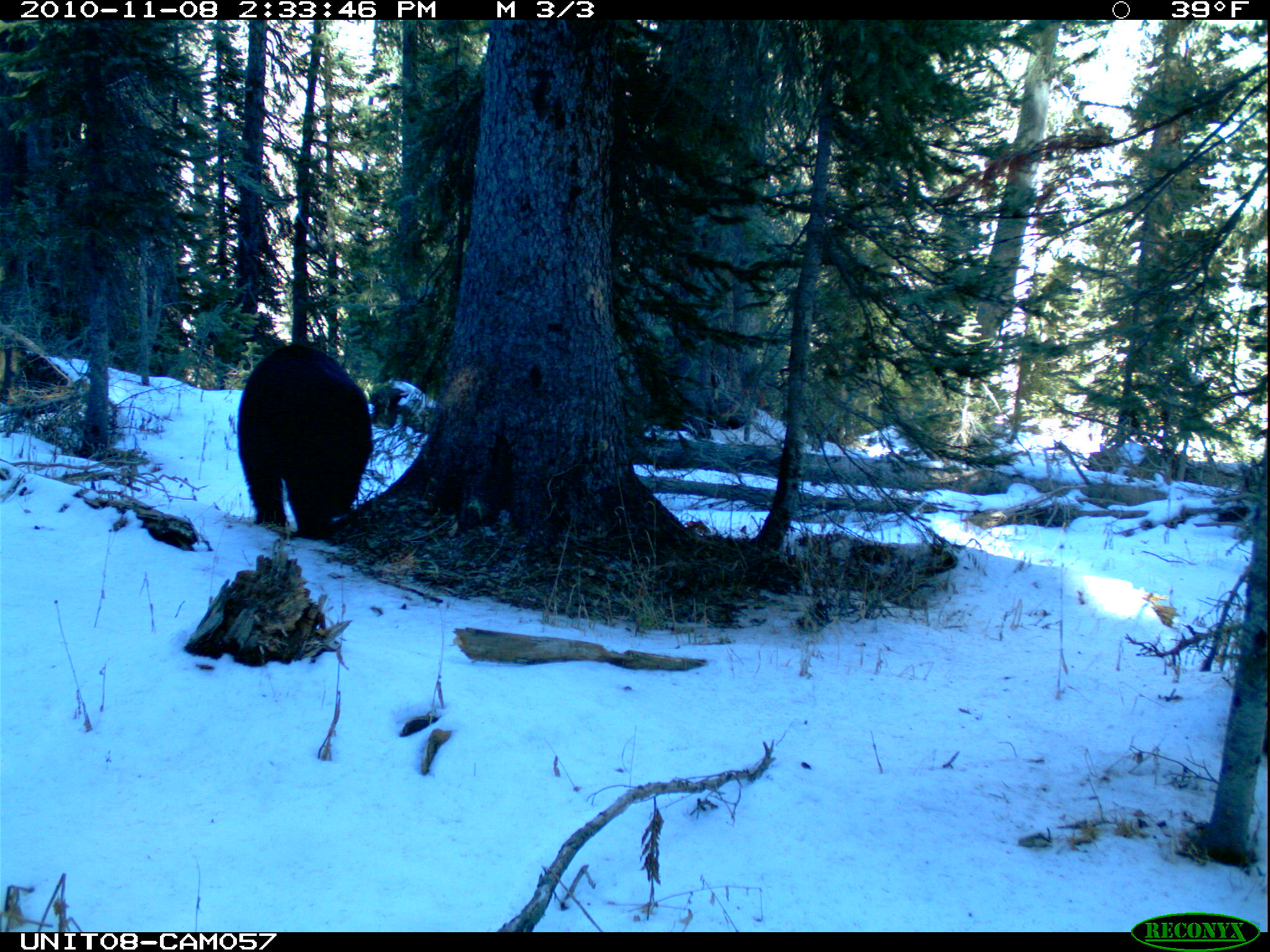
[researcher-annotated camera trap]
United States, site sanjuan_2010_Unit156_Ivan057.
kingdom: Animalia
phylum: Chordata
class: Mammalia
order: Carnivora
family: Ursidae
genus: Ursus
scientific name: Ursus americanus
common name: american black bear